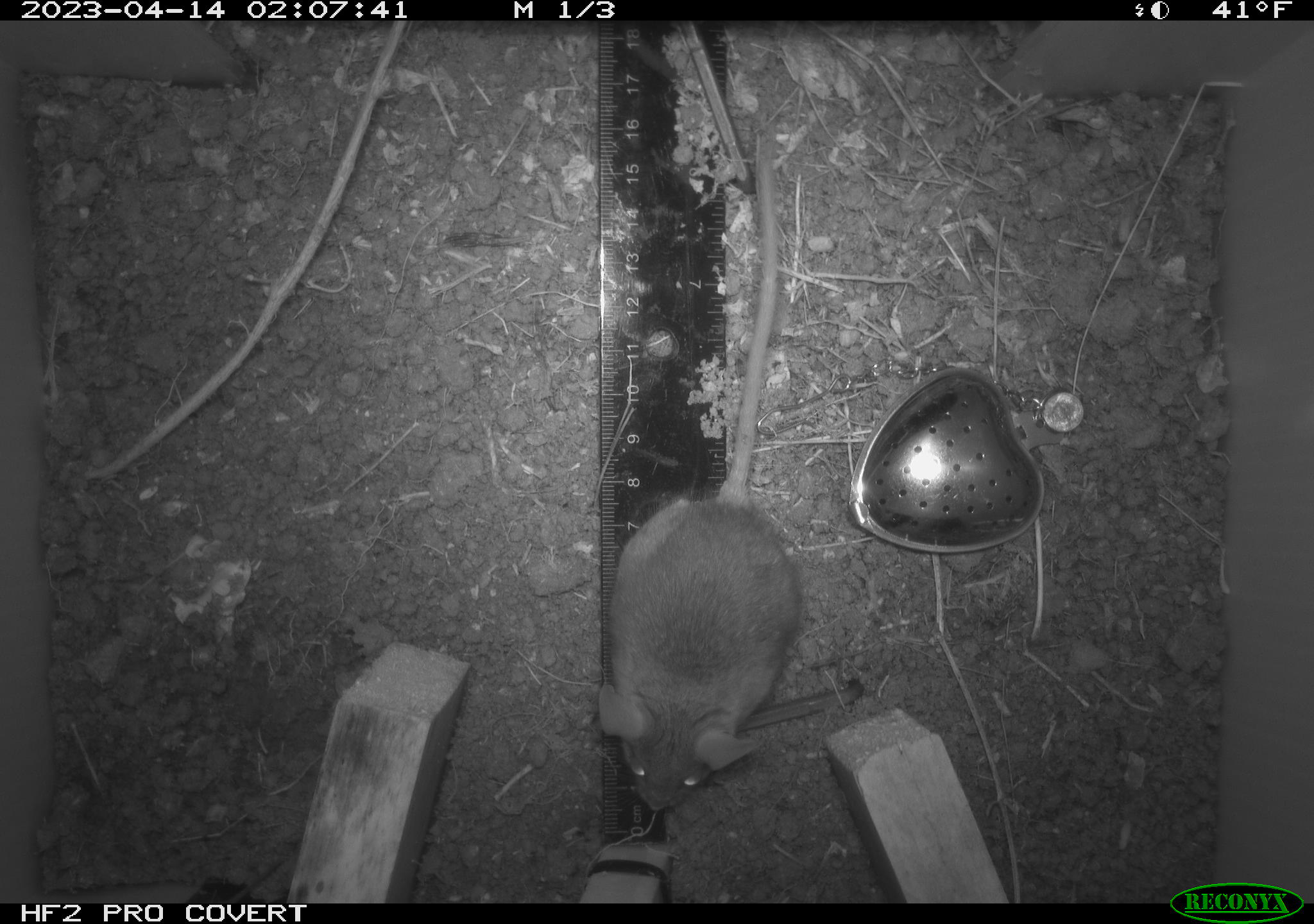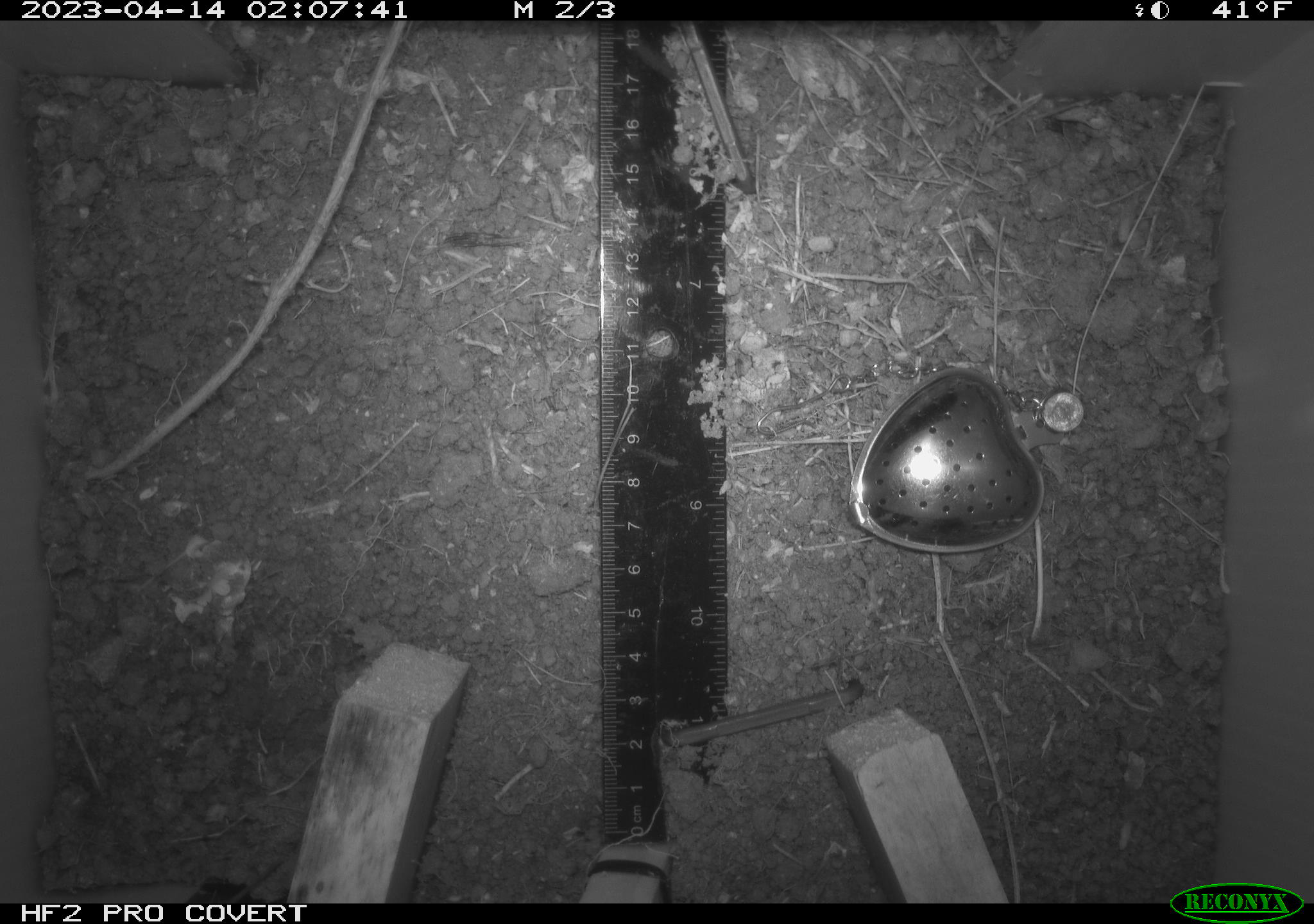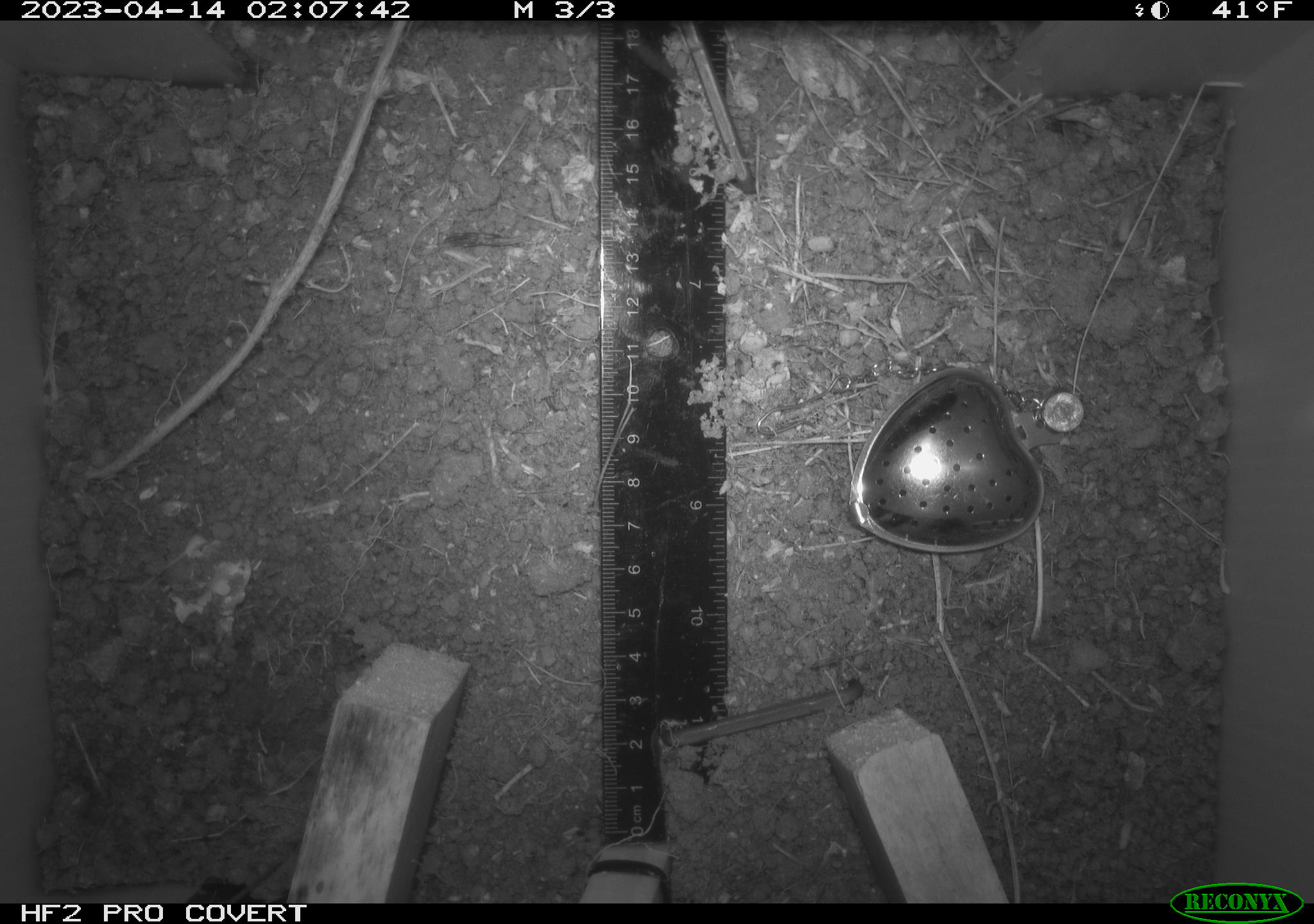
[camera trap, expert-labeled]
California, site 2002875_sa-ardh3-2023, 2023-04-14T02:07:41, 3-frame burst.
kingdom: Animalia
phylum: Chordata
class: Mammalia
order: Rodentia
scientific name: Rodentia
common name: mouse species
Mouse species (Rodentia).